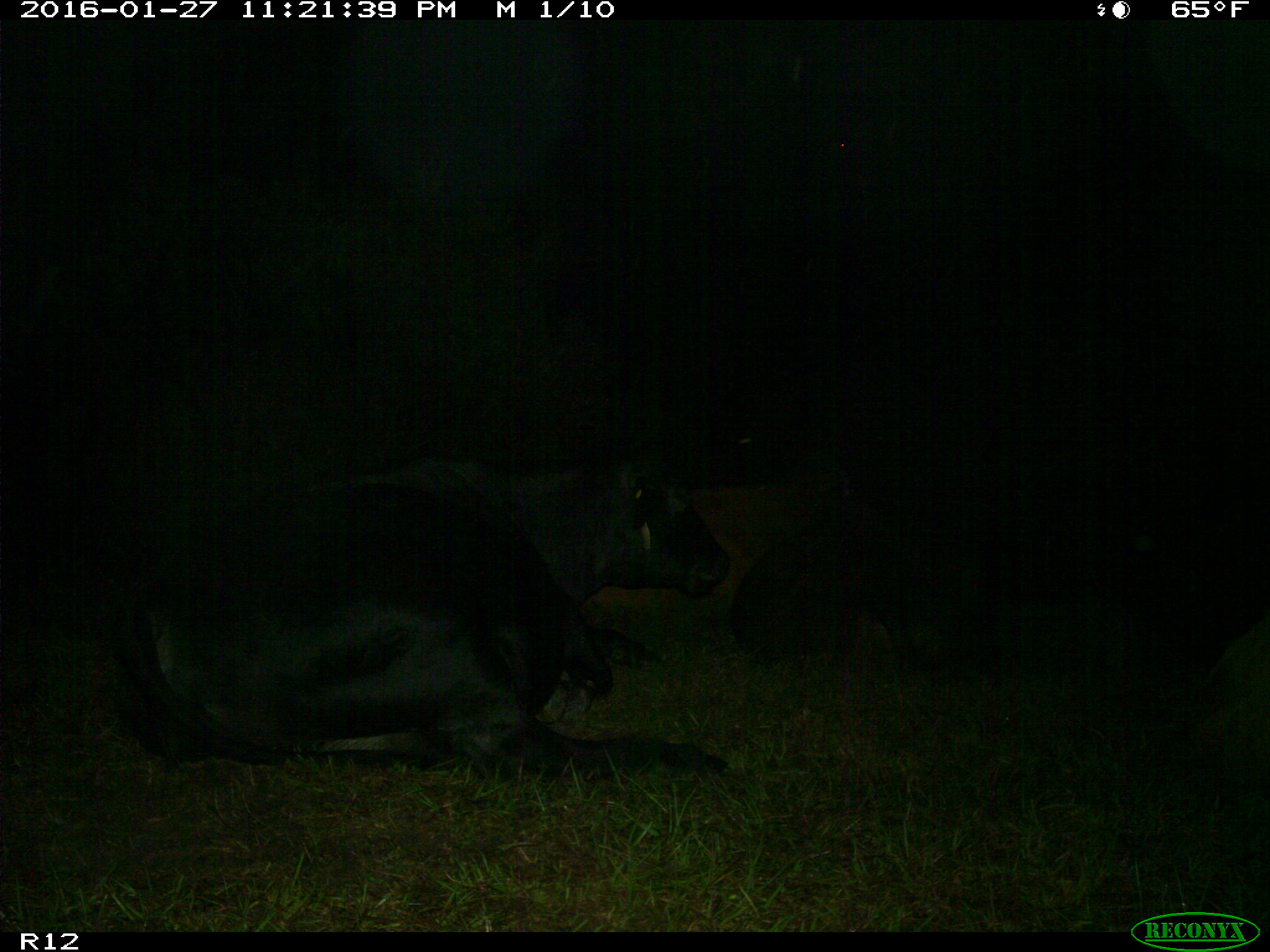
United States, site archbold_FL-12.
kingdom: Animalia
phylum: Chordata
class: Mammalia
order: Artiodactyla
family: Bovidae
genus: Bos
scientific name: Bos taurus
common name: domestic cow